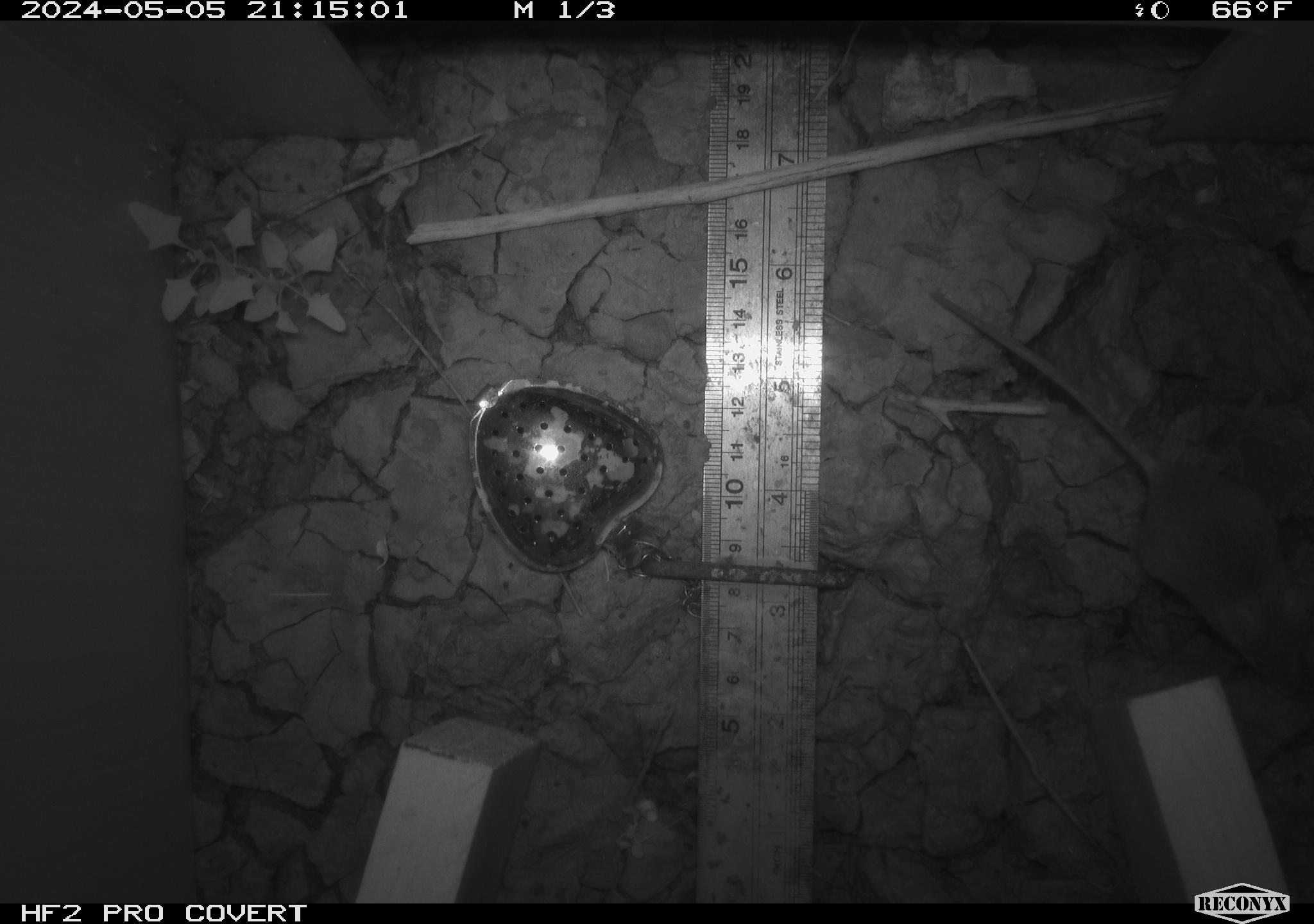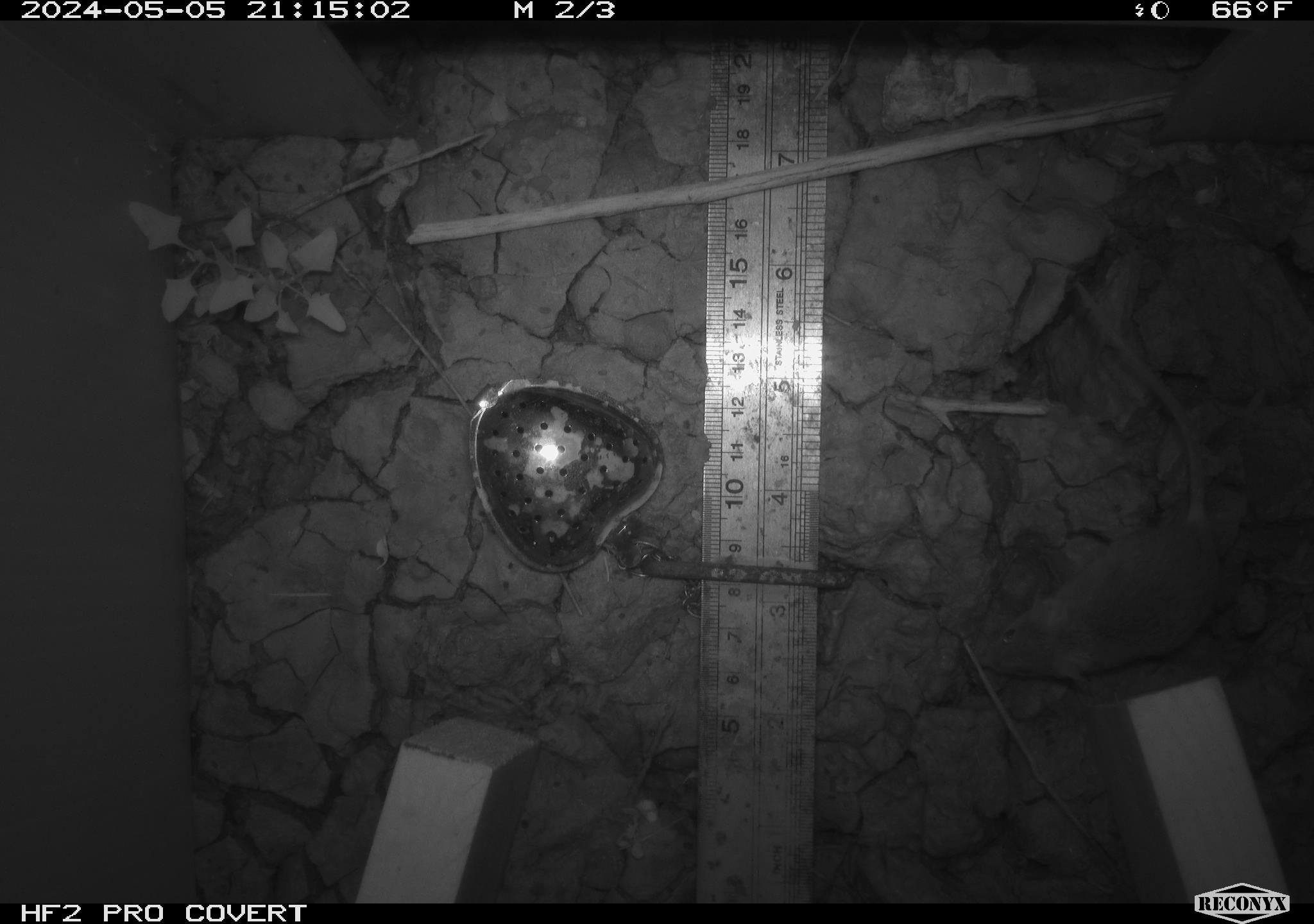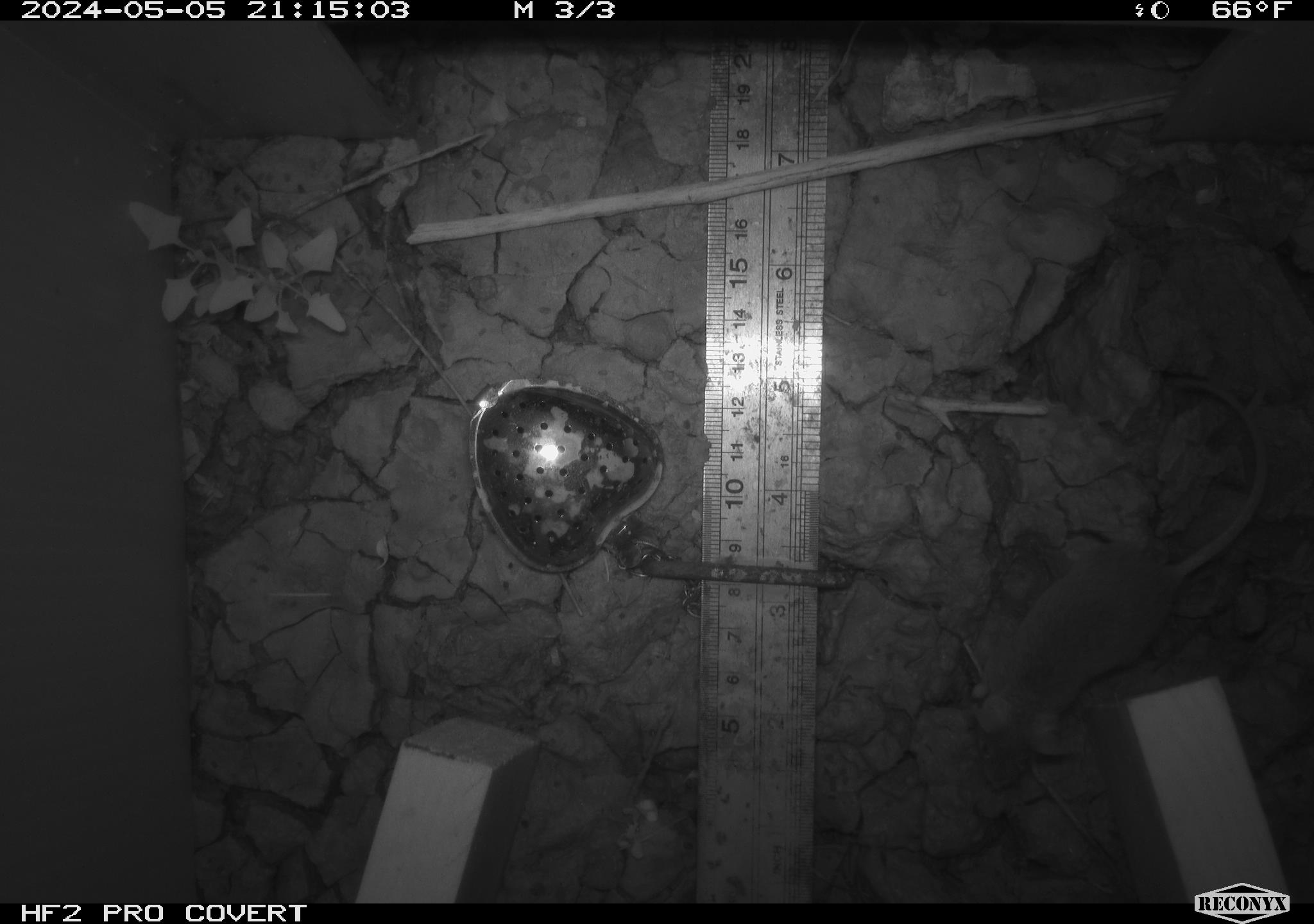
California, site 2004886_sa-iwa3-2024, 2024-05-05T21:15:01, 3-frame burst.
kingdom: Animalia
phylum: Chordata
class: Mammalia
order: Rodentia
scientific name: Rodentia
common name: mouse species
Mouse species (Rodentia).